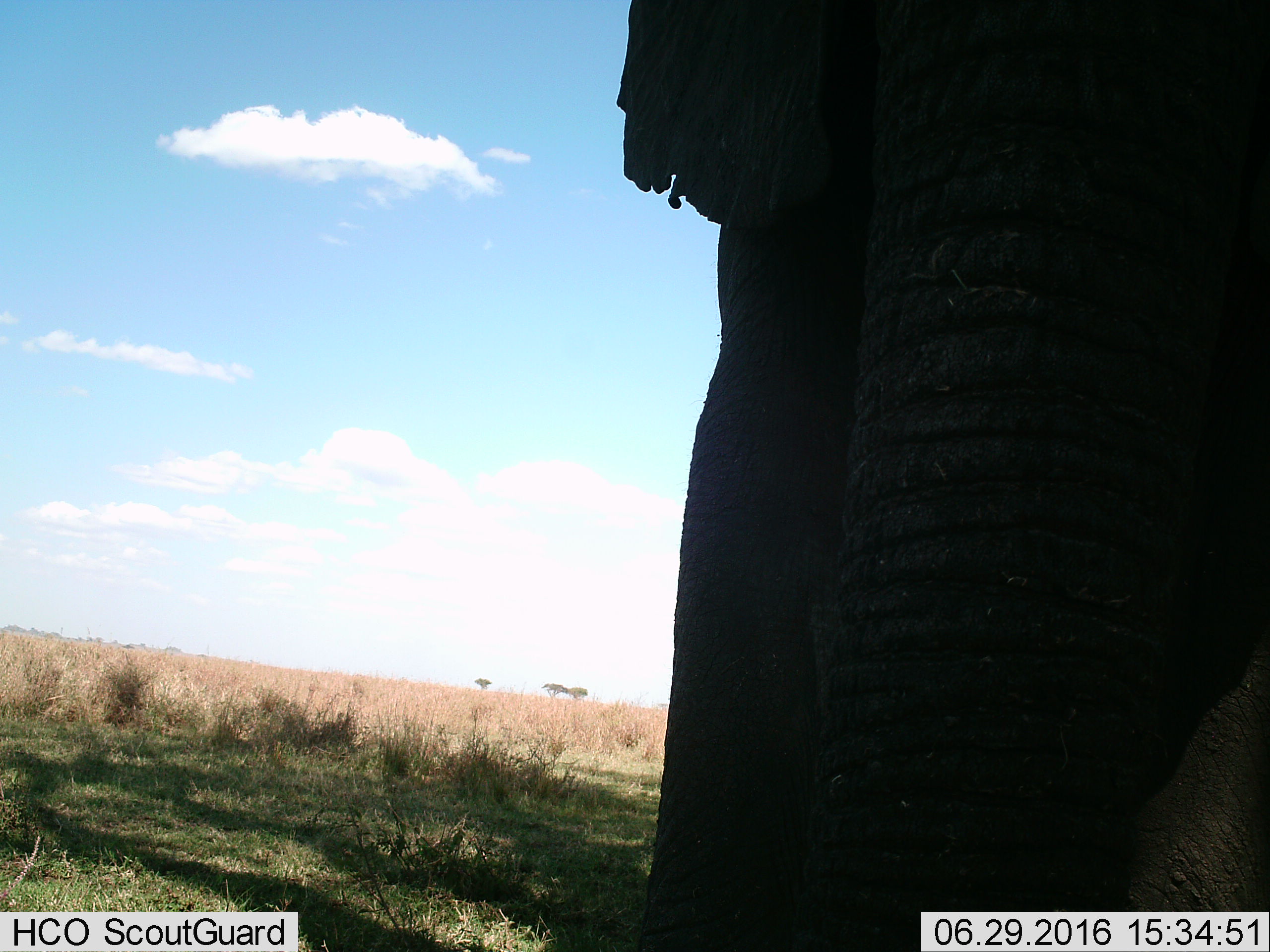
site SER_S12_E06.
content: unidentified animal